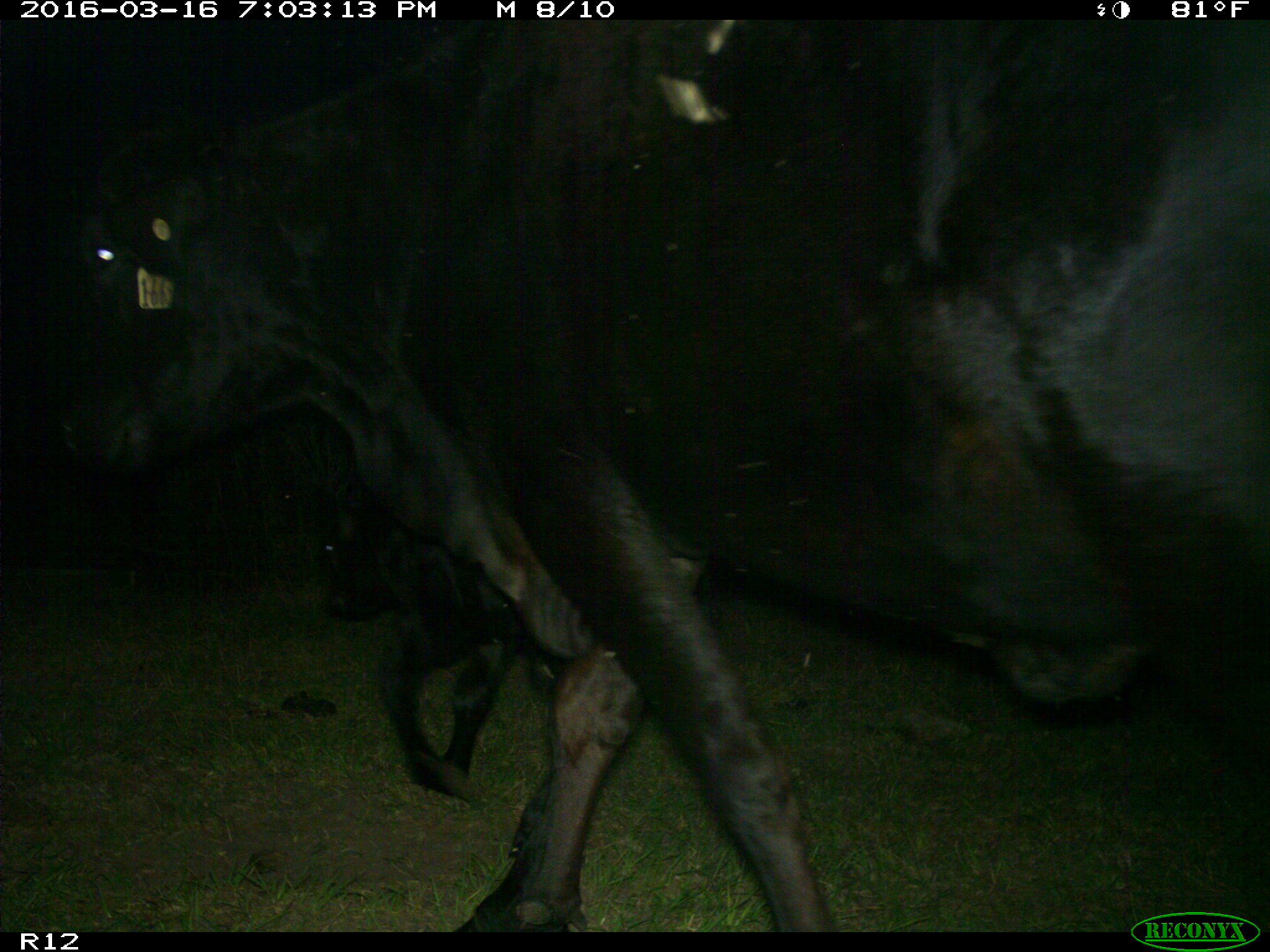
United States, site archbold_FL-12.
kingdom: Animalia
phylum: Chordata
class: Mammalia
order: Artiodactyla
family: Bovidae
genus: Bos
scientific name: Bos taurus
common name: domestic cow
Bos taurus (domestic cow).